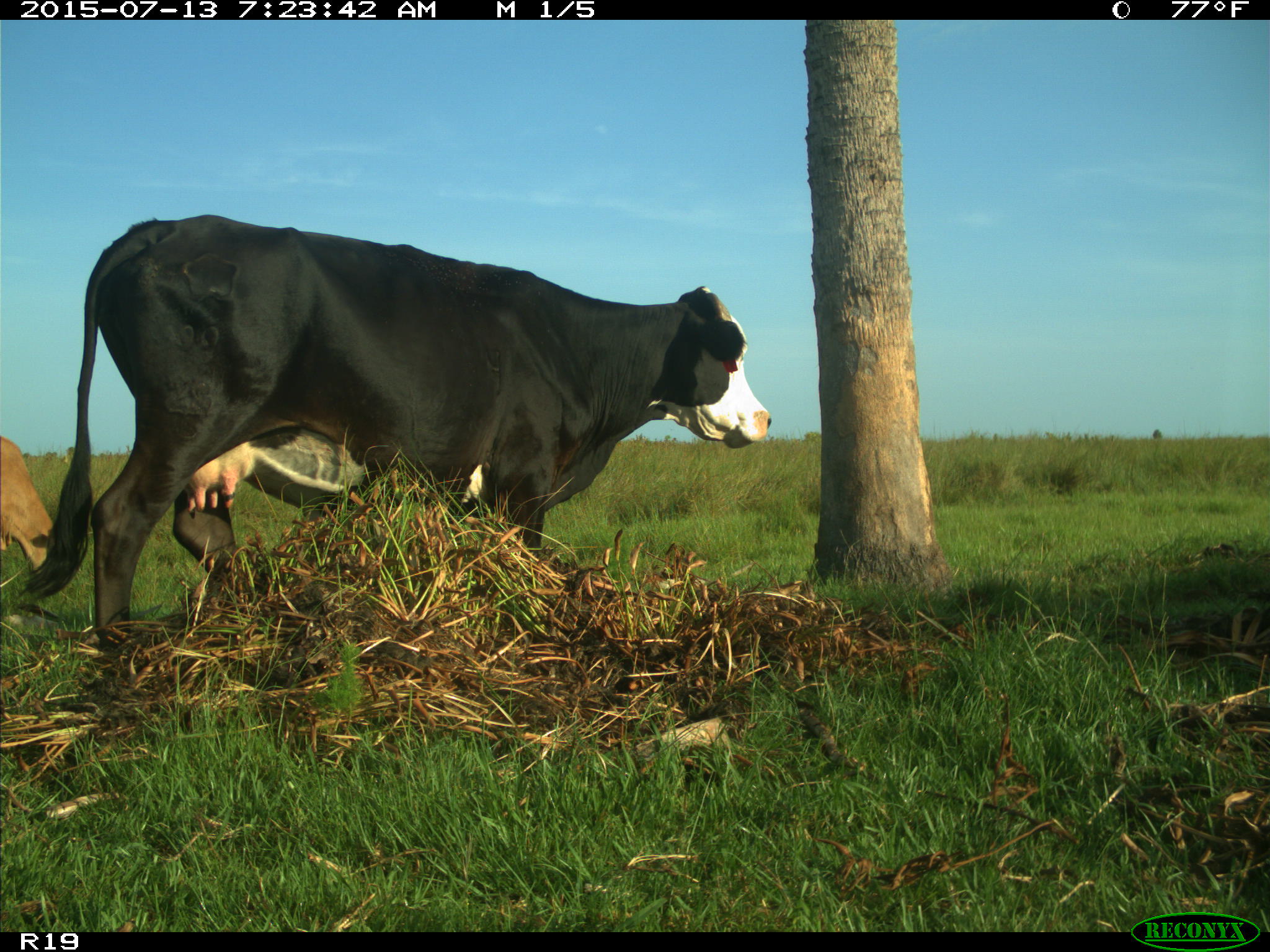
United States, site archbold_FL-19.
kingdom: Animalia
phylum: Chordata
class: Mammalia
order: Artiodactyla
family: Bovidae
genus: Bos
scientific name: Bos taurus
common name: domestic cow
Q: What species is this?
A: Bos taurus (domestic cow).